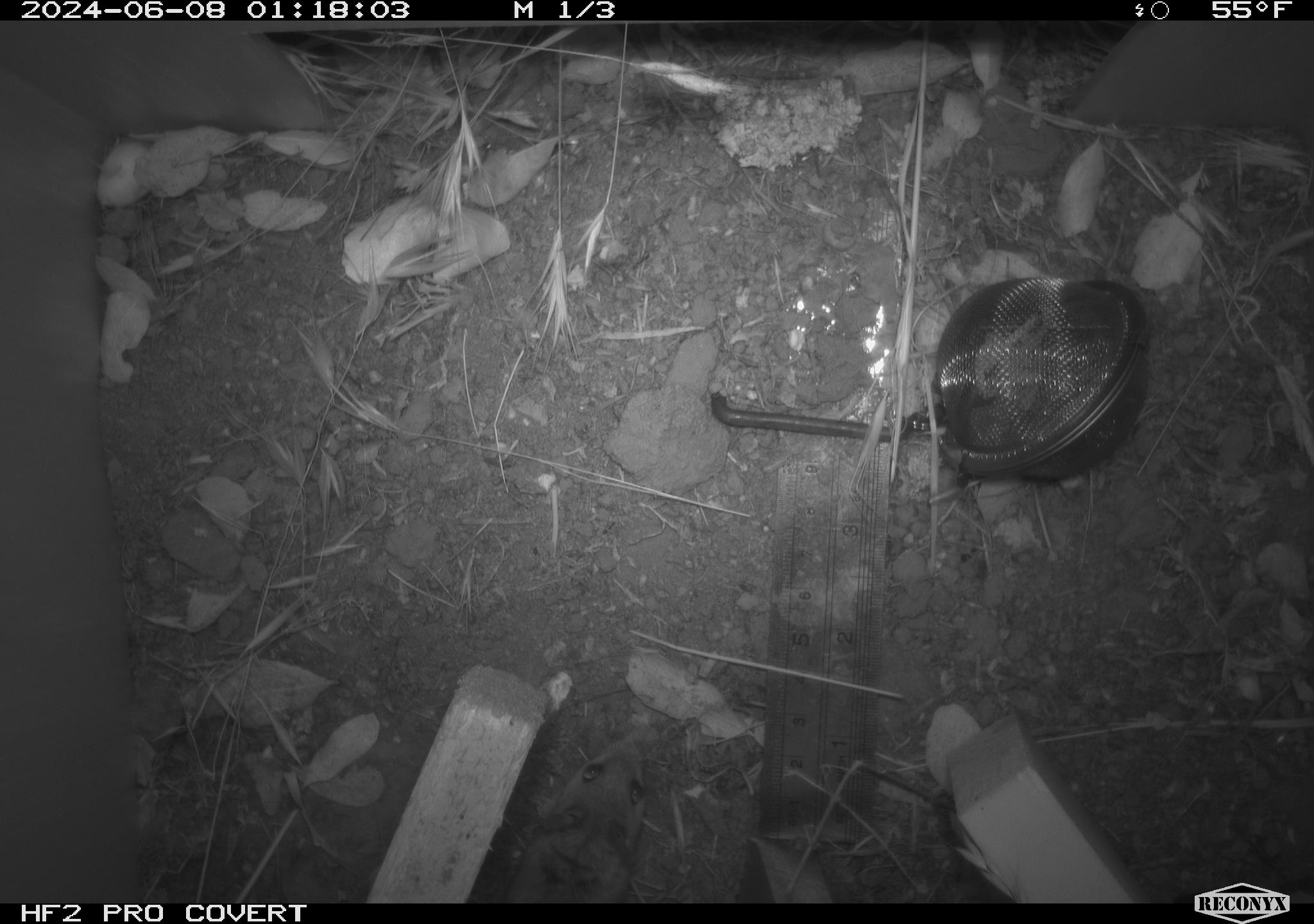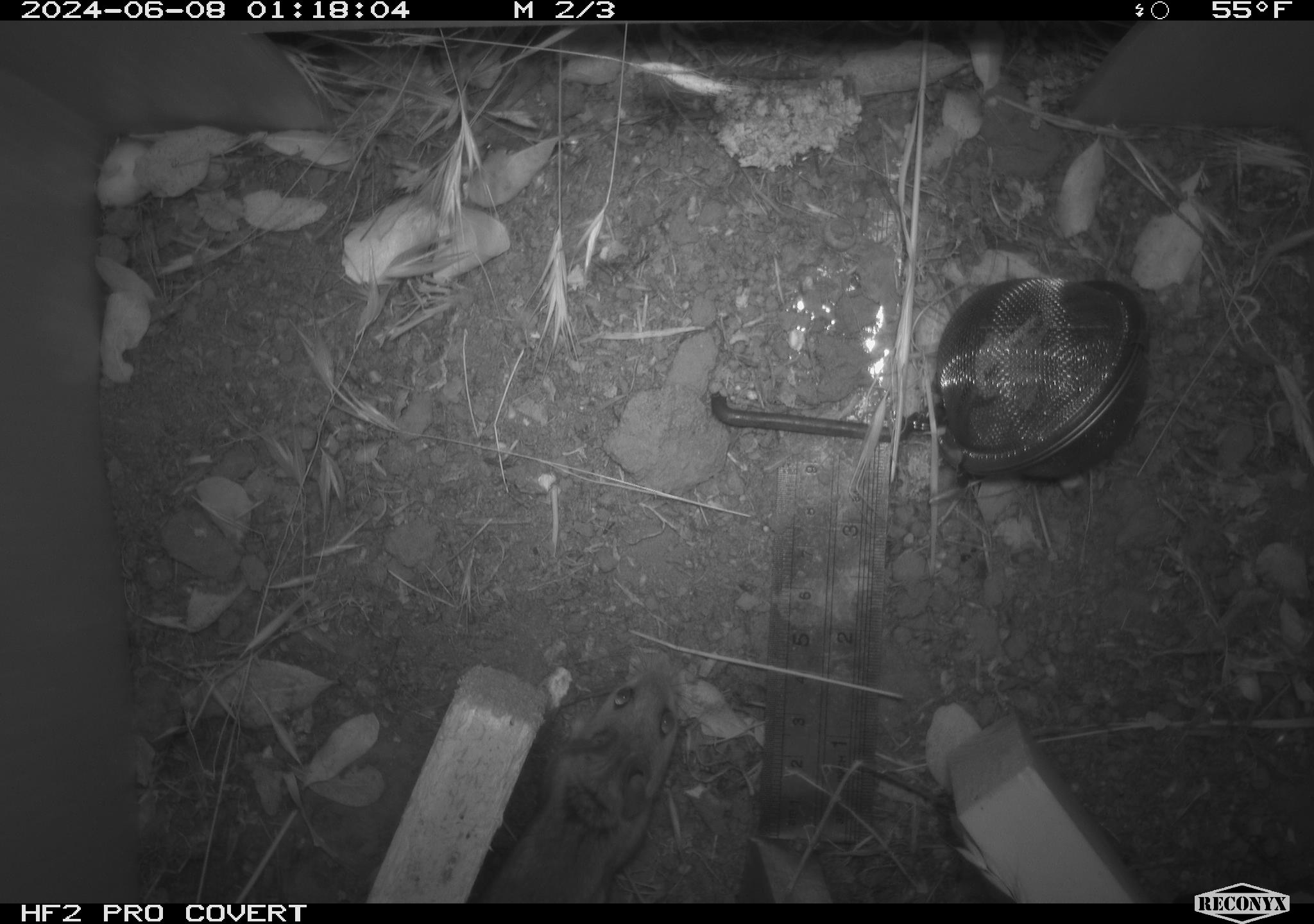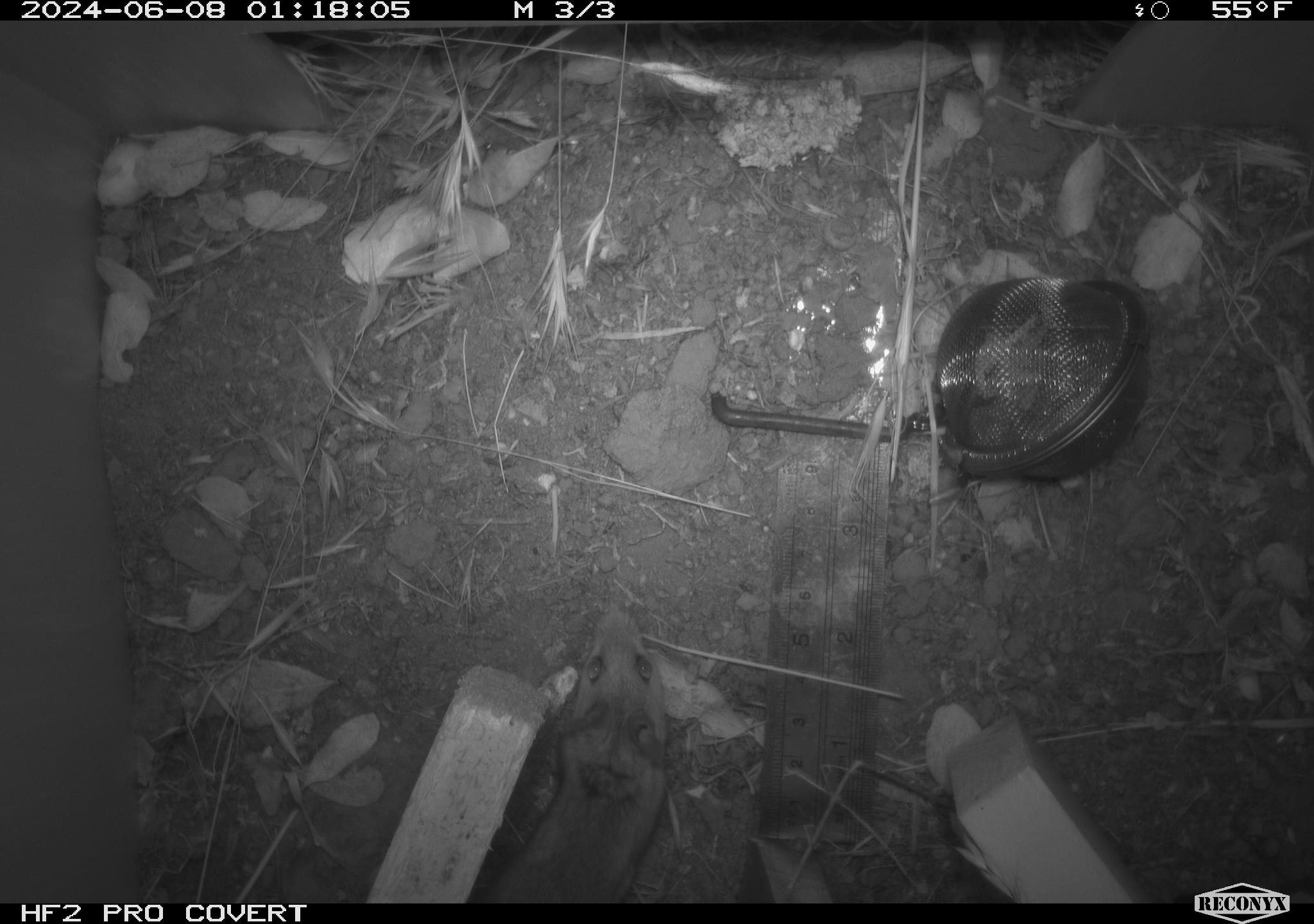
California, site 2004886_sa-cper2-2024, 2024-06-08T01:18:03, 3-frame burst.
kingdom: Animalia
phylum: Chordata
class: Mammalia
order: Rodentia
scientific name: Rodentia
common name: rodent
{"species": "rodent (Rodentia)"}